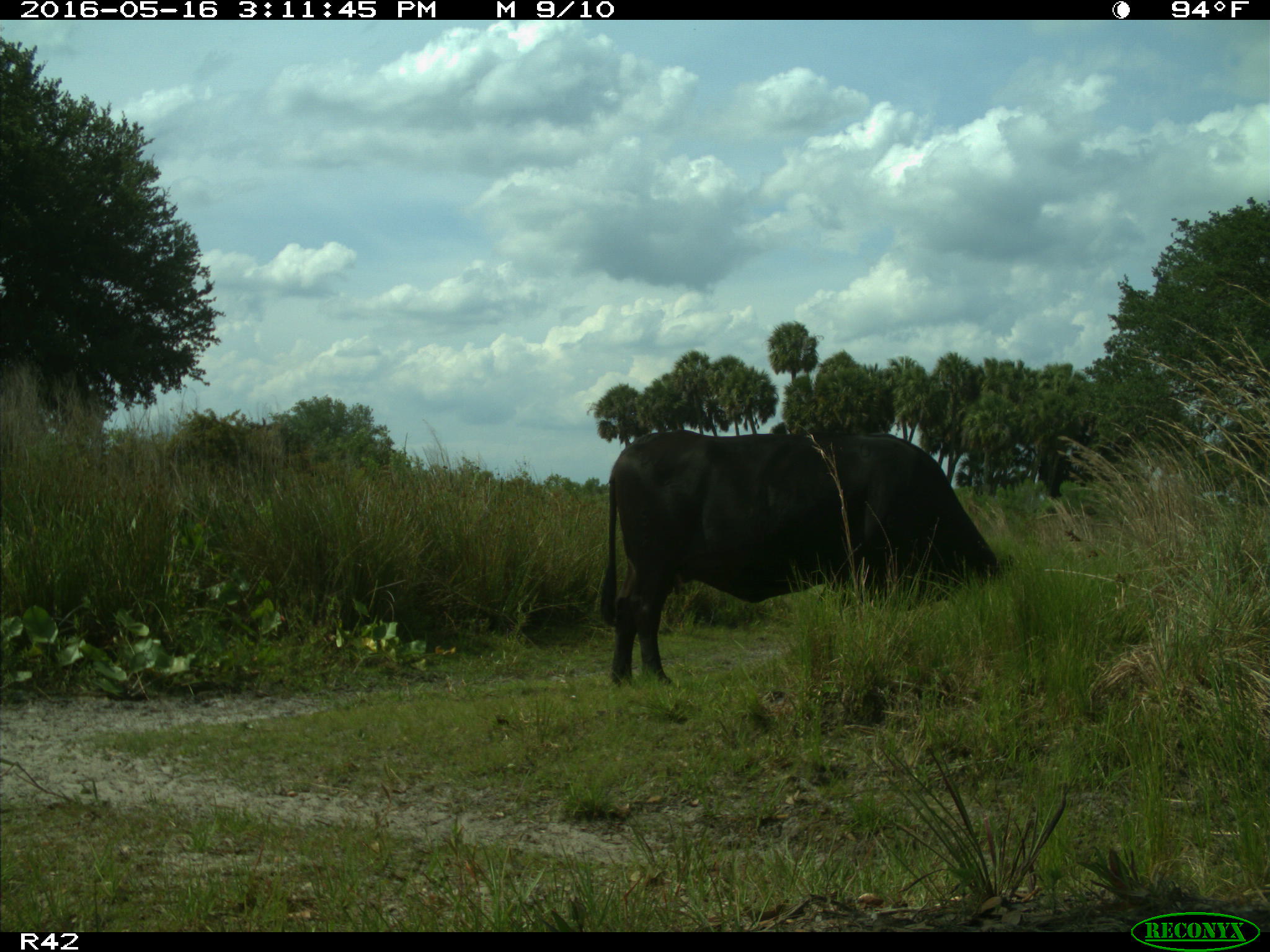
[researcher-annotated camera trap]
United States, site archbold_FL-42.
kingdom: Animalia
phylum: Chordata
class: Mammalia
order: Artiodactyla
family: Bovidae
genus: Bos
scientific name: Bos taurus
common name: domestic cow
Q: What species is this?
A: Bos taurus (domestic cow).